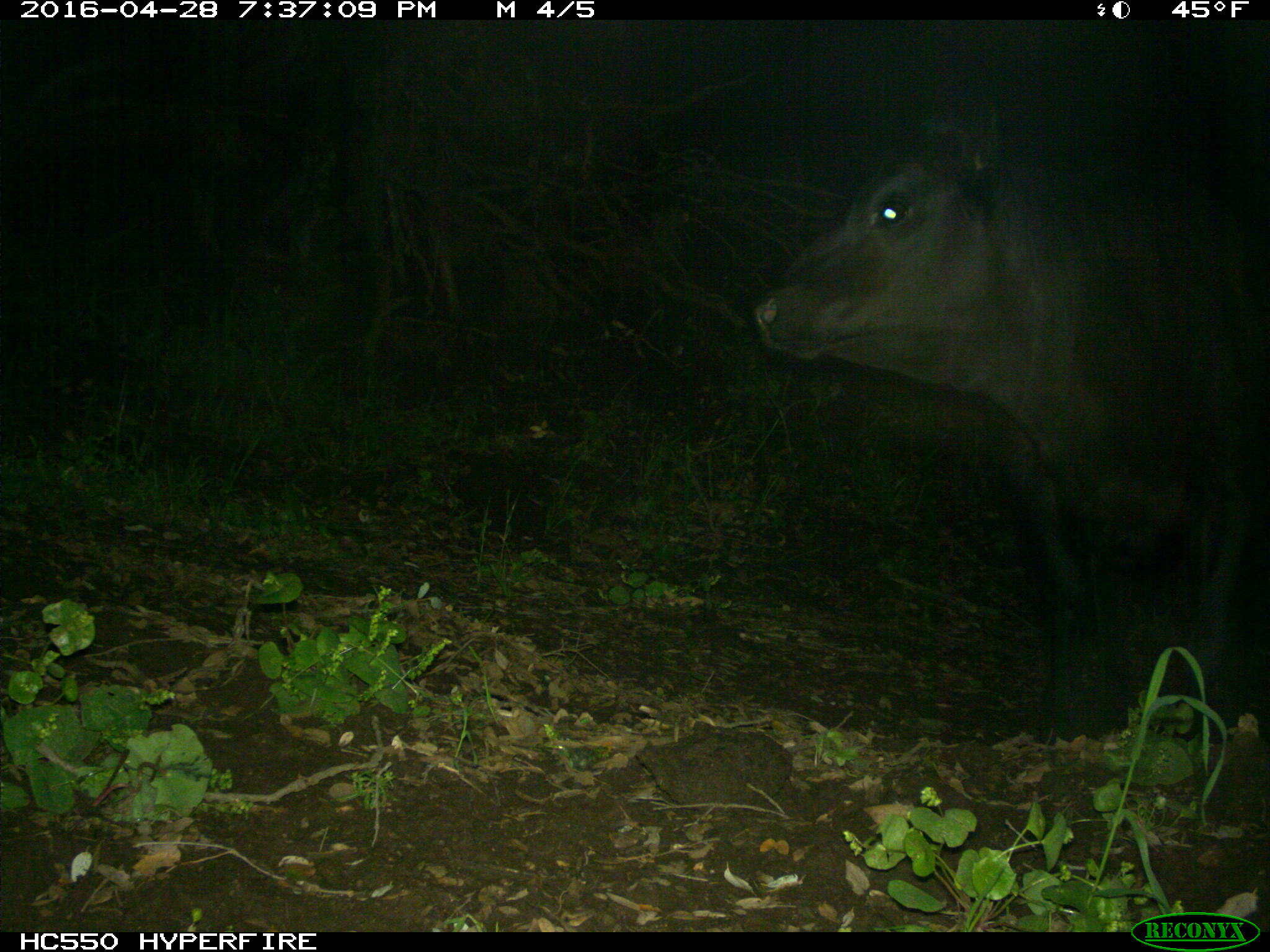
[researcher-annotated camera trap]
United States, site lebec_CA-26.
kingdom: Animalia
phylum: Chordata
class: Mammalia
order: Artiodactyla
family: Bovidae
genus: Bos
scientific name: Bos taurus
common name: domestic cow